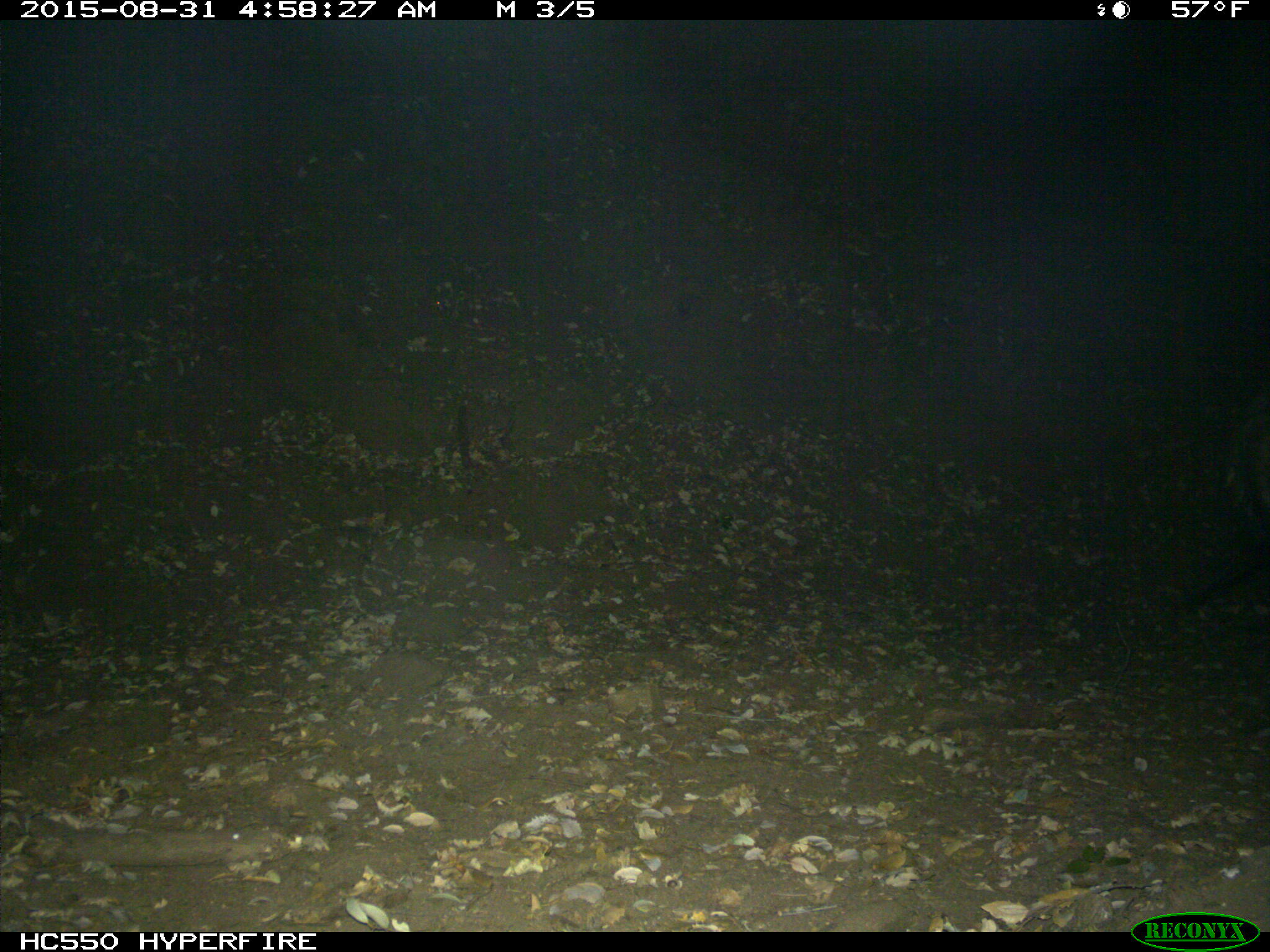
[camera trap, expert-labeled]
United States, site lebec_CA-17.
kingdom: Animalia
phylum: Chordata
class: Mammalia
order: Artiodactyla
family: Suidae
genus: Sus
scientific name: Sus scrofa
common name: wild boar